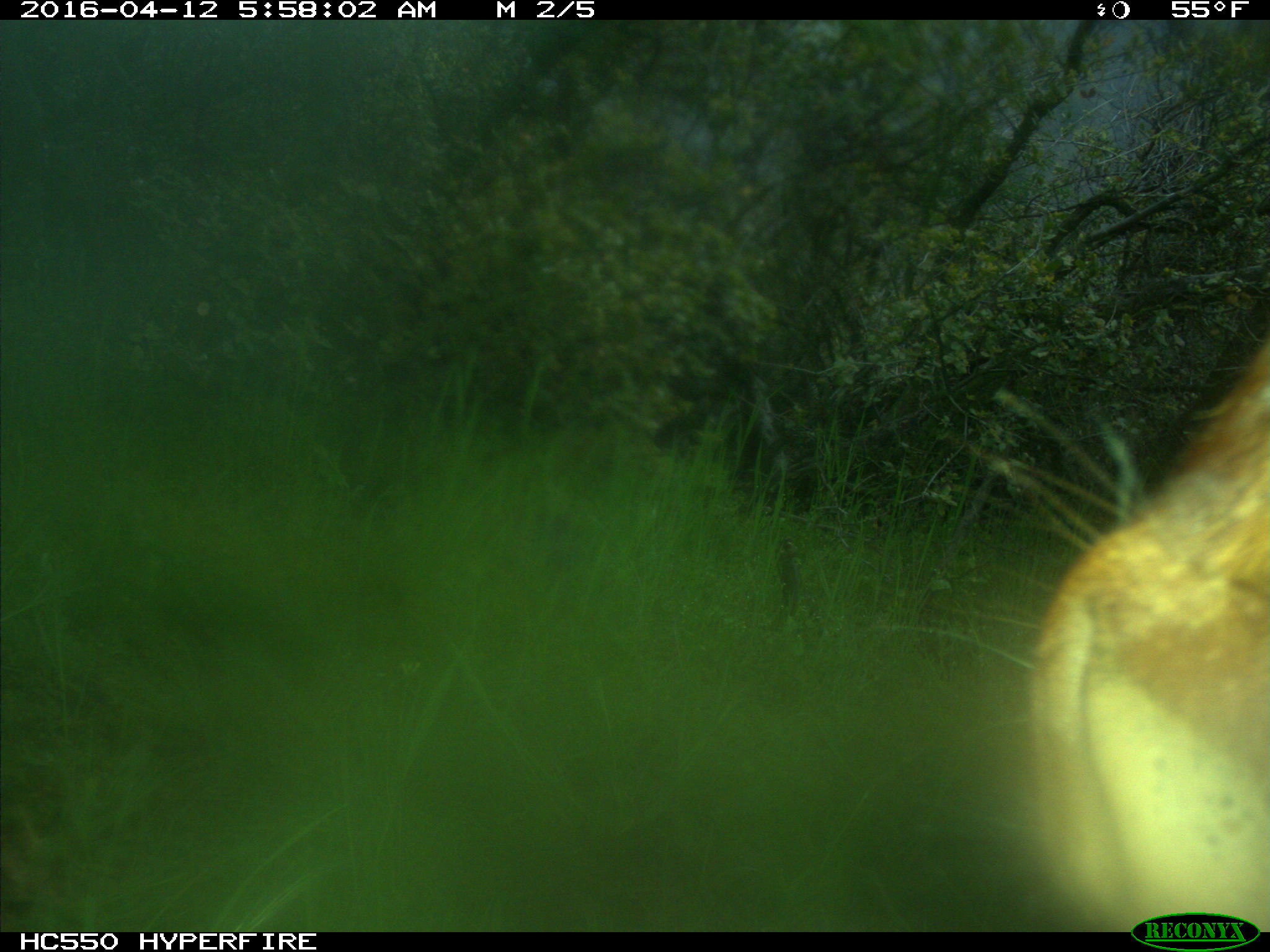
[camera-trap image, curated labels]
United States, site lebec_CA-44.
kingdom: Animalia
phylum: Chordata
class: Mammalia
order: Artiodactyla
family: Bovidae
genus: Bos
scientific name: Bos taurus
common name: domestic cow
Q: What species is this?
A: Bos taurus (domestic cow).